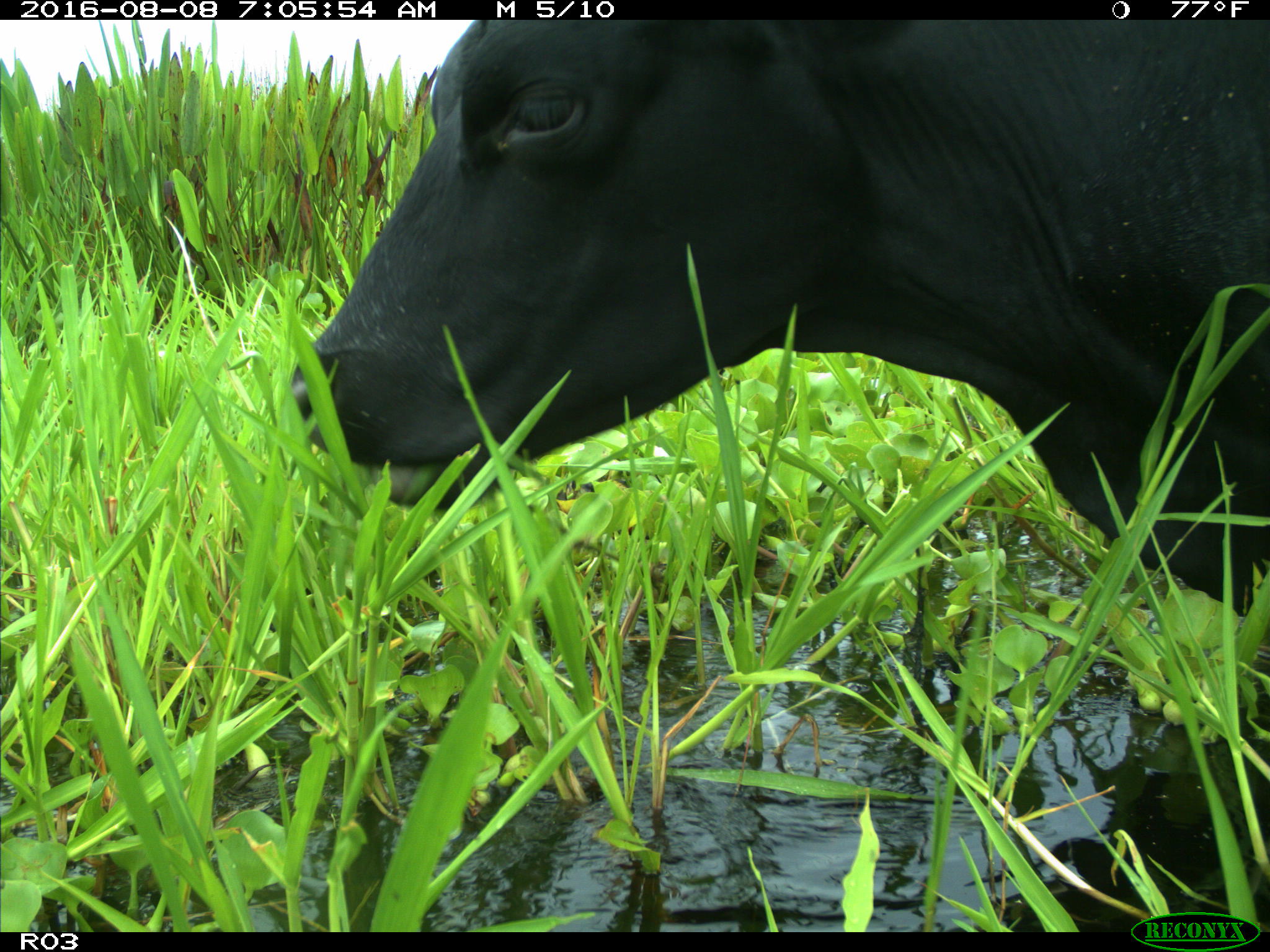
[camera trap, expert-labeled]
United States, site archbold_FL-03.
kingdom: Animalia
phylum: Chordata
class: Mammalia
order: Artiodactyla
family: Bovidae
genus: Bos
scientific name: Bos taurus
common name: domestic cow